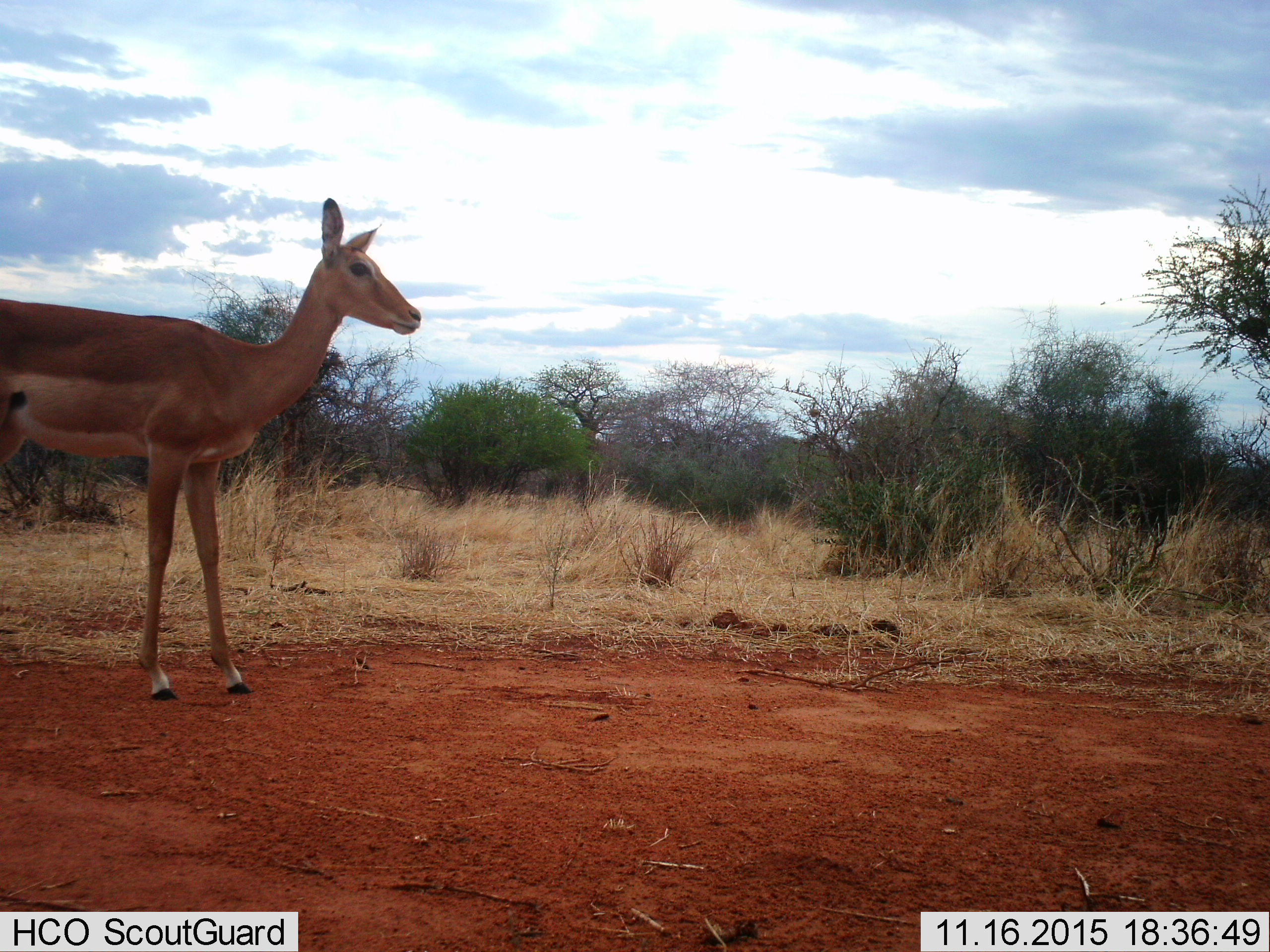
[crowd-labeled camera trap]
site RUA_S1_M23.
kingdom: Animalia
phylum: Chordata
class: Mammalia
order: Artiodactyla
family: Bovidae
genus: Aepyceros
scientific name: Aepyceros melampus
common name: impala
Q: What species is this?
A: Impala (Aepyceros melampus).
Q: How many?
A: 1.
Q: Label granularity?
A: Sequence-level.